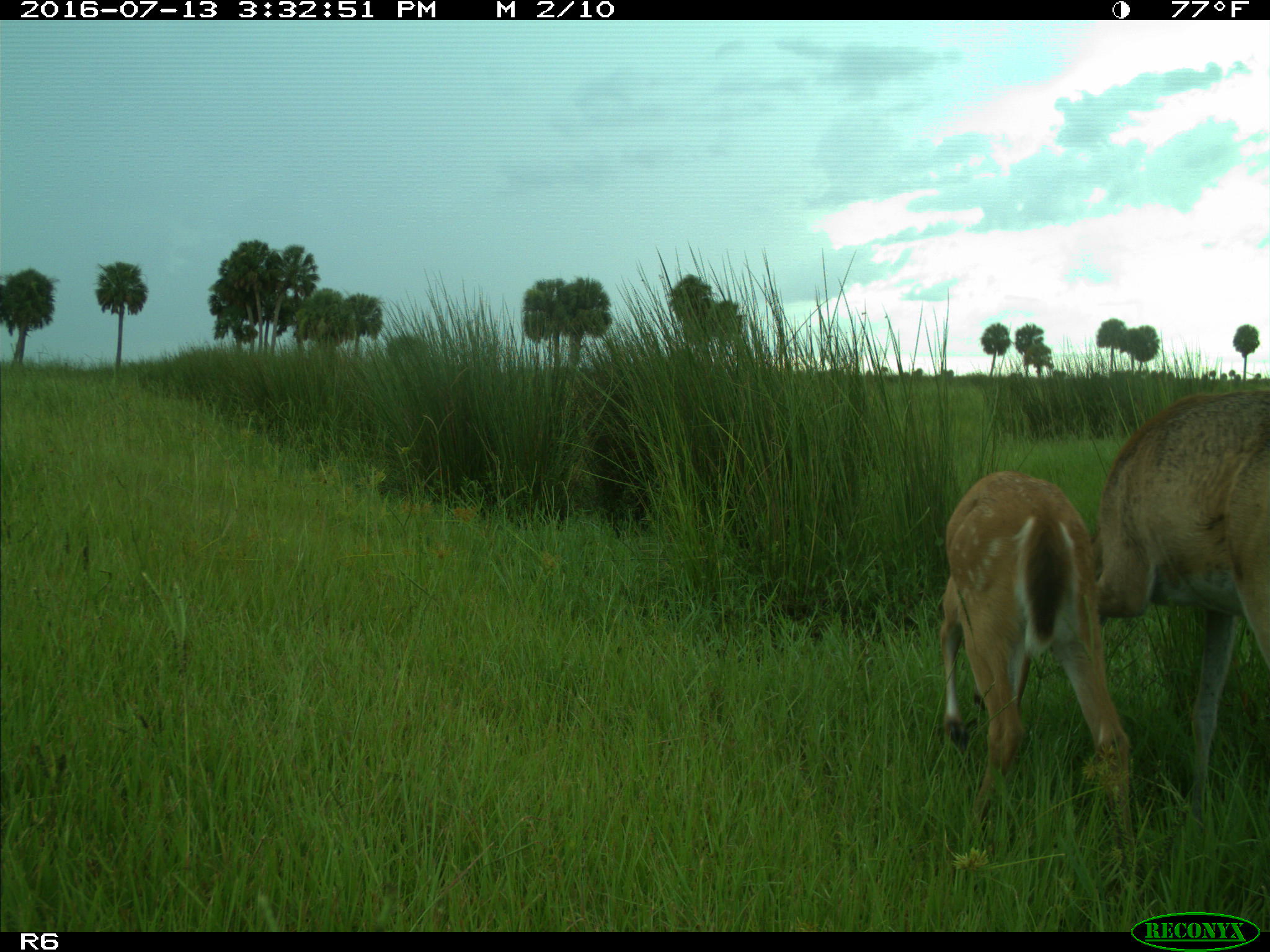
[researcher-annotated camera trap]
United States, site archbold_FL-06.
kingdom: Animalia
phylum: Chordata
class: Mammalia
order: Artiodactyla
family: Cervidae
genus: Odocoileus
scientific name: Odocoileus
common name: deer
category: unidentified deer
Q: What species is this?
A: Unidentified deer (deer) (Odocoileus).